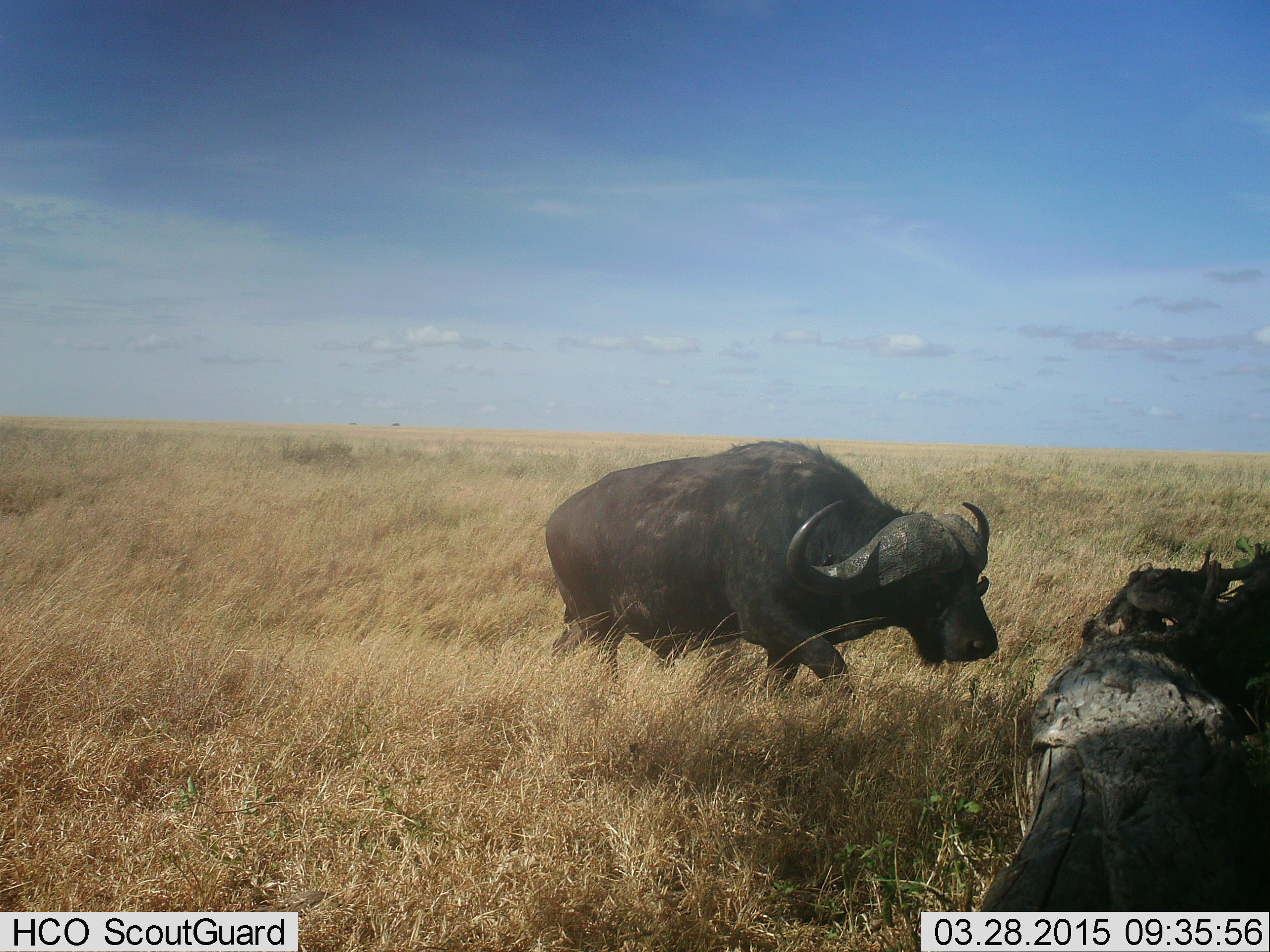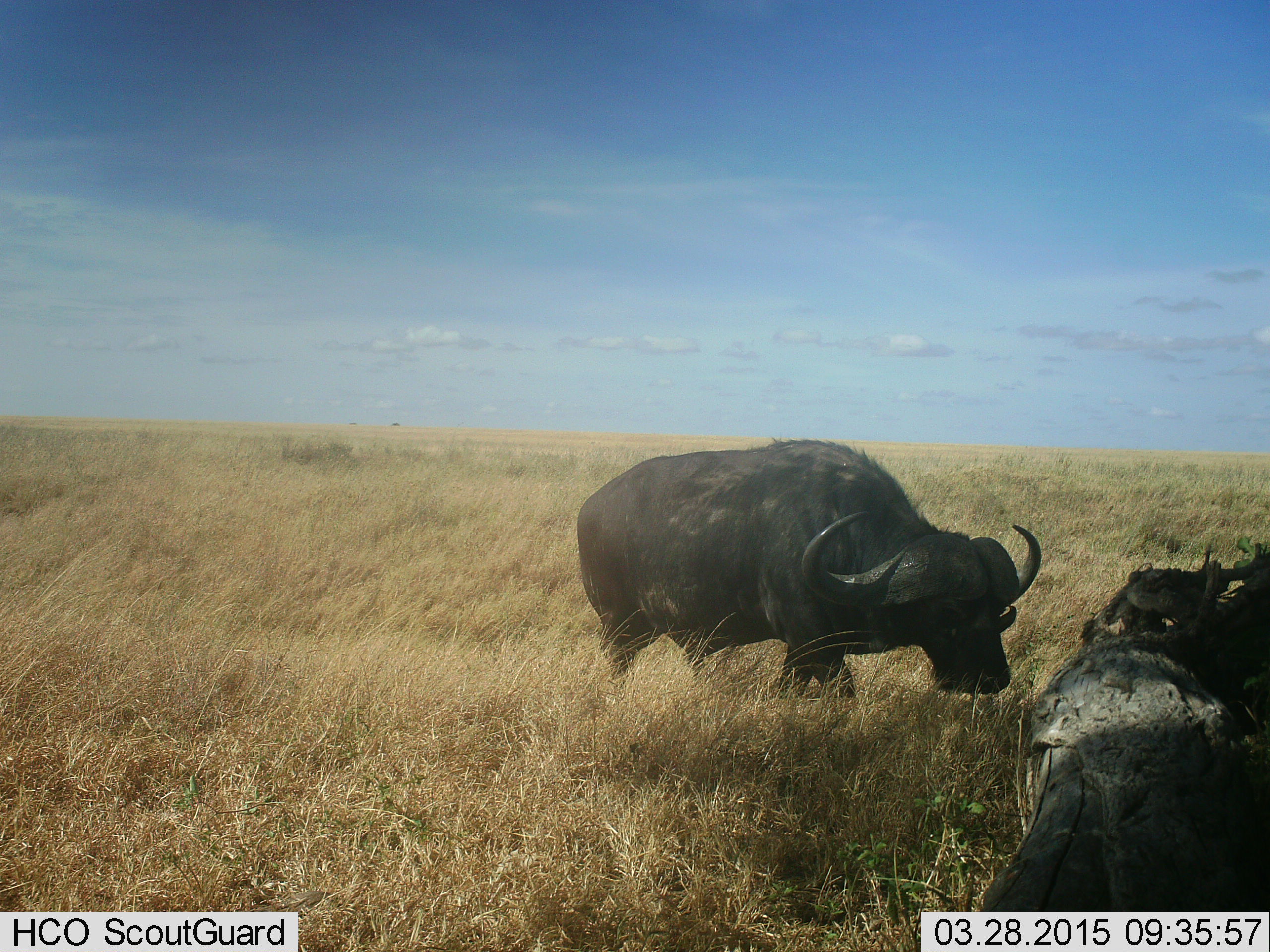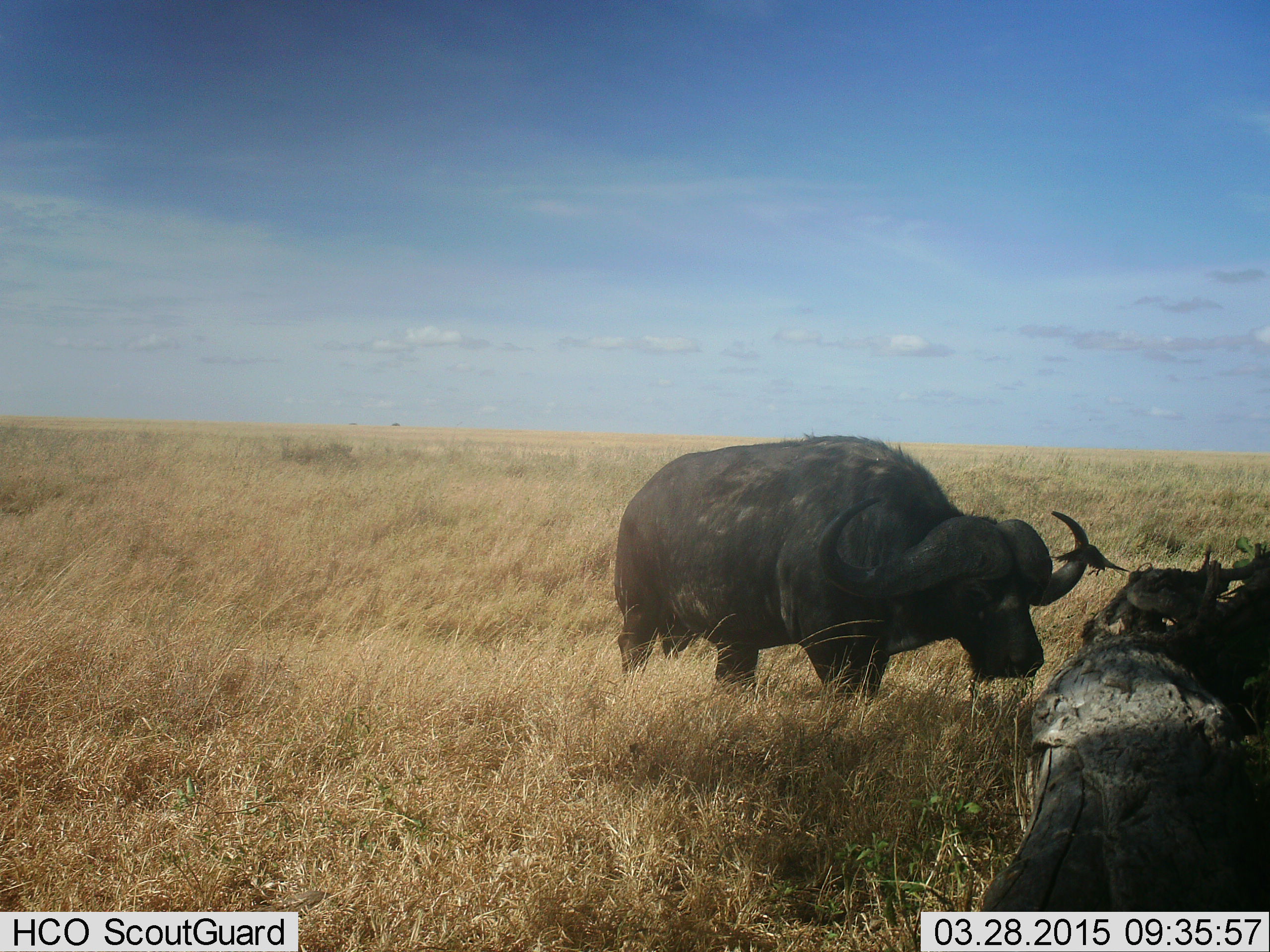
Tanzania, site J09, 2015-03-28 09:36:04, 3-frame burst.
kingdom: Animalia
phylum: Chordata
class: Mammalia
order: Artiodactyla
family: Bovidae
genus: Syncerus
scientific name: Syncerus caffer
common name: cape buffalo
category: buffalo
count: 1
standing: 8%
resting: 8%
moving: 67%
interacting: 0%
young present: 0%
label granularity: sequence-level